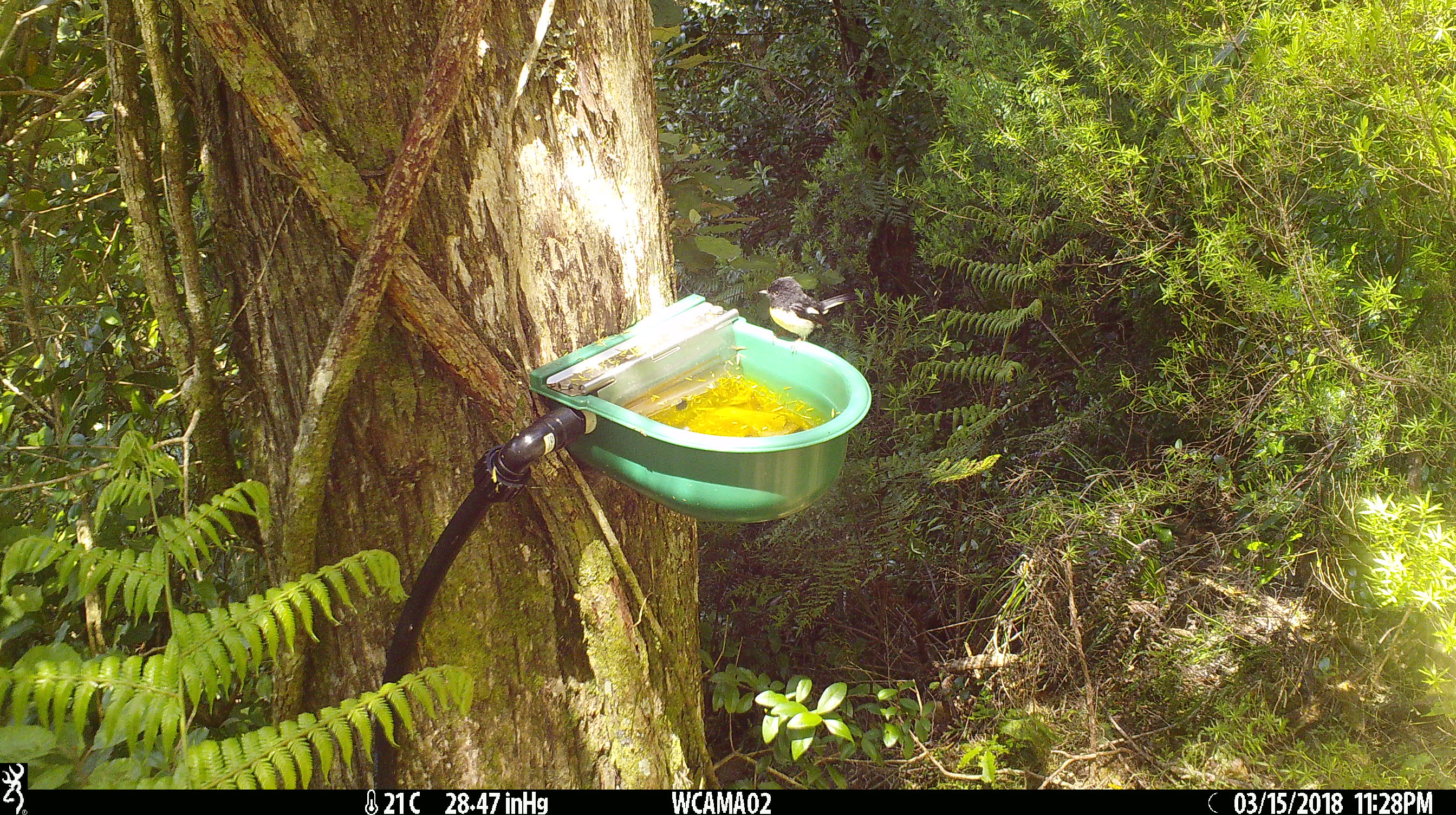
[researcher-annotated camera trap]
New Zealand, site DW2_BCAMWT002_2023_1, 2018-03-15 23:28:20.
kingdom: Animalia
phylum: Chordata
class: Aves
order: Passeriformes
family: Petroicidae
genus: Petroica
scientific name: Petroica macrocephala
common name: tomtit